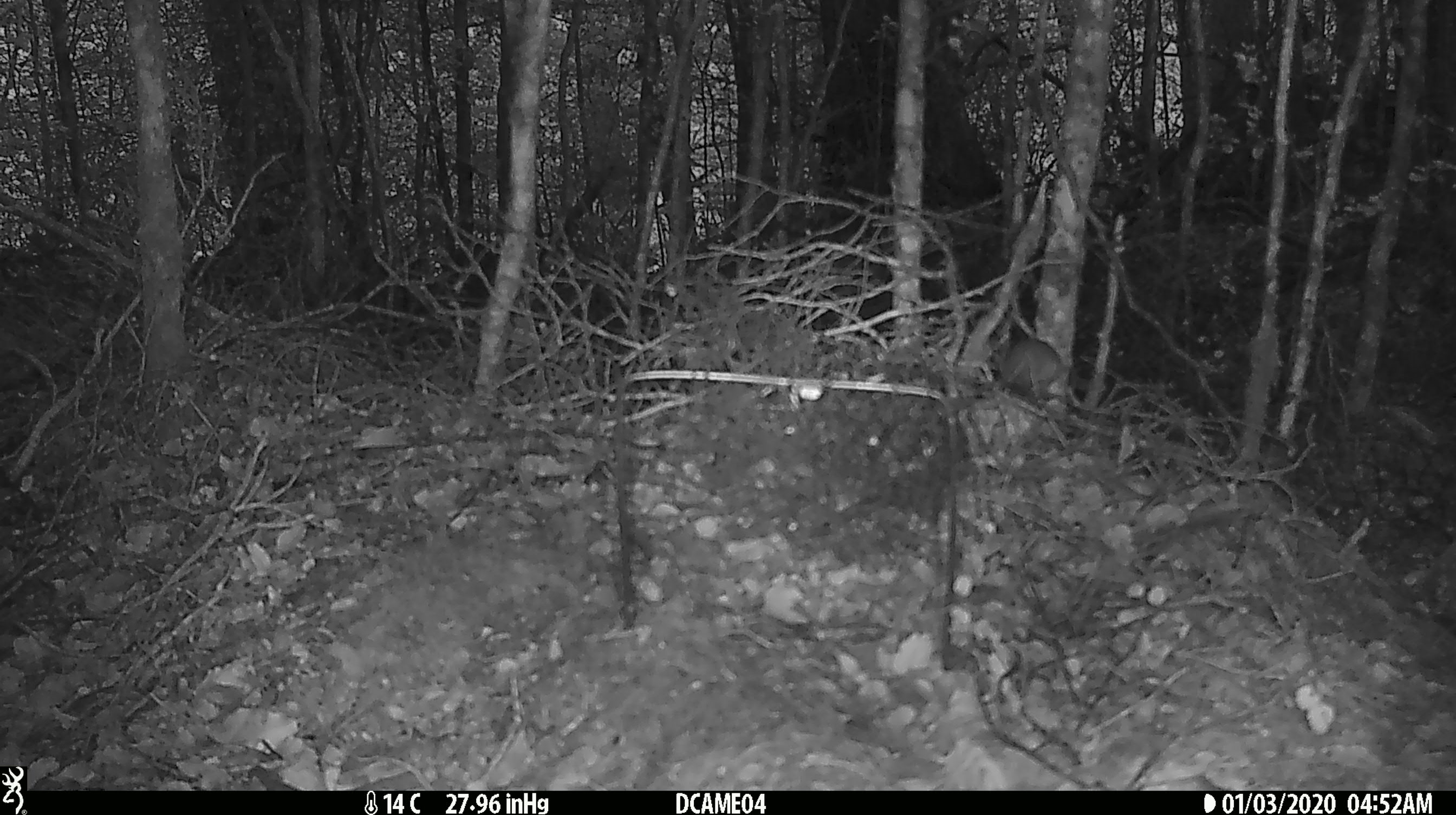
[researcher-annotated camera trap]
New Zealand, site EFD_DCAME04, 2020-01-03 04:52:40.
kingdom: Animalia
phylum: Chordata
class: Mammalia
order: Rodentia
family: Muridae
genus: Mus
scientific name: Mus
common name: mouse